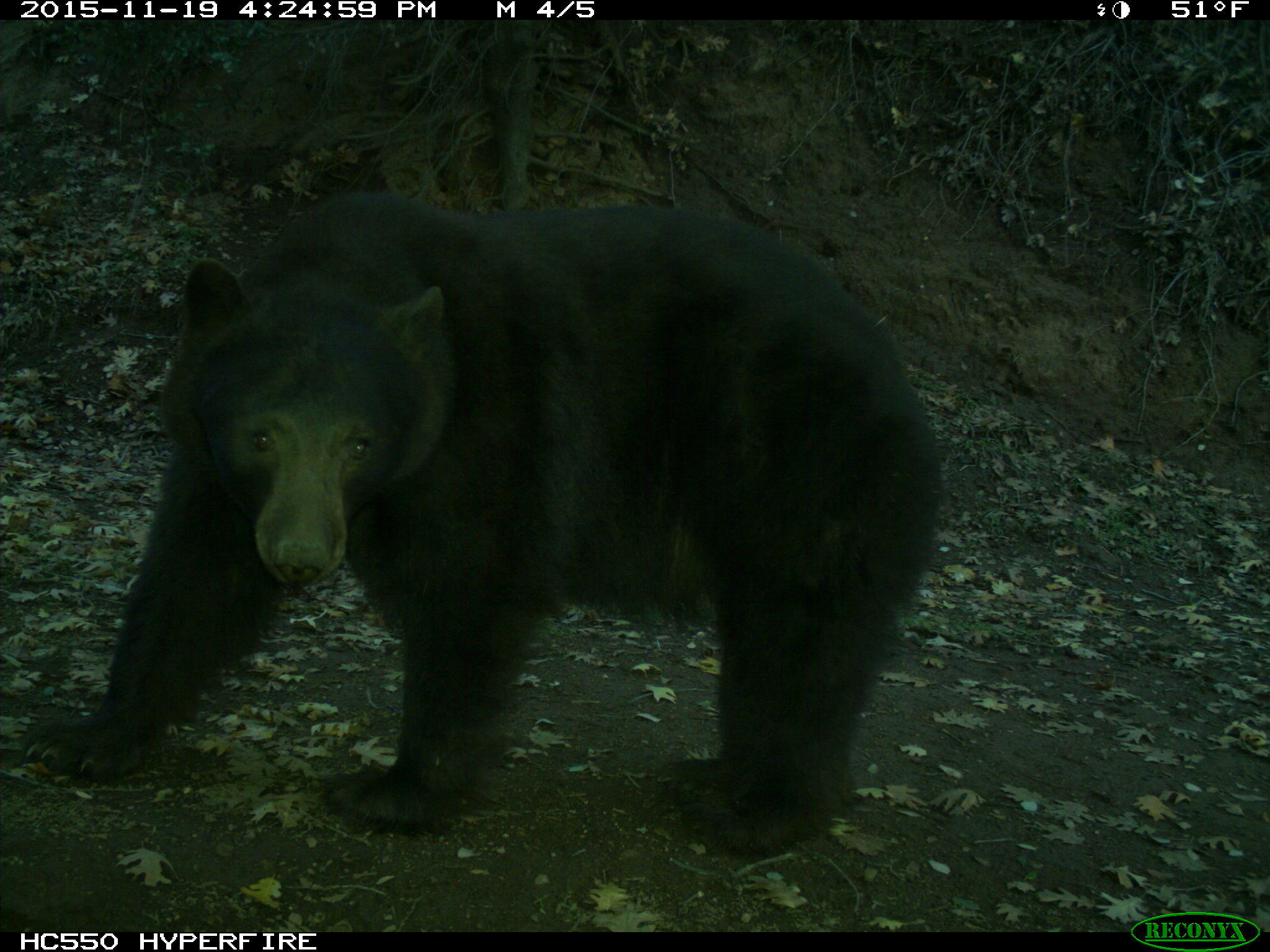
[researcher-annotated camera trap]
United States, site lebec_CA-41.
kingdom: Animalia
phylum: Chordata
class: Mammalia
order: Carnivora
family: Ursidae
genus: Ursus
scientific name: Ursus americanus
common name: american black bear